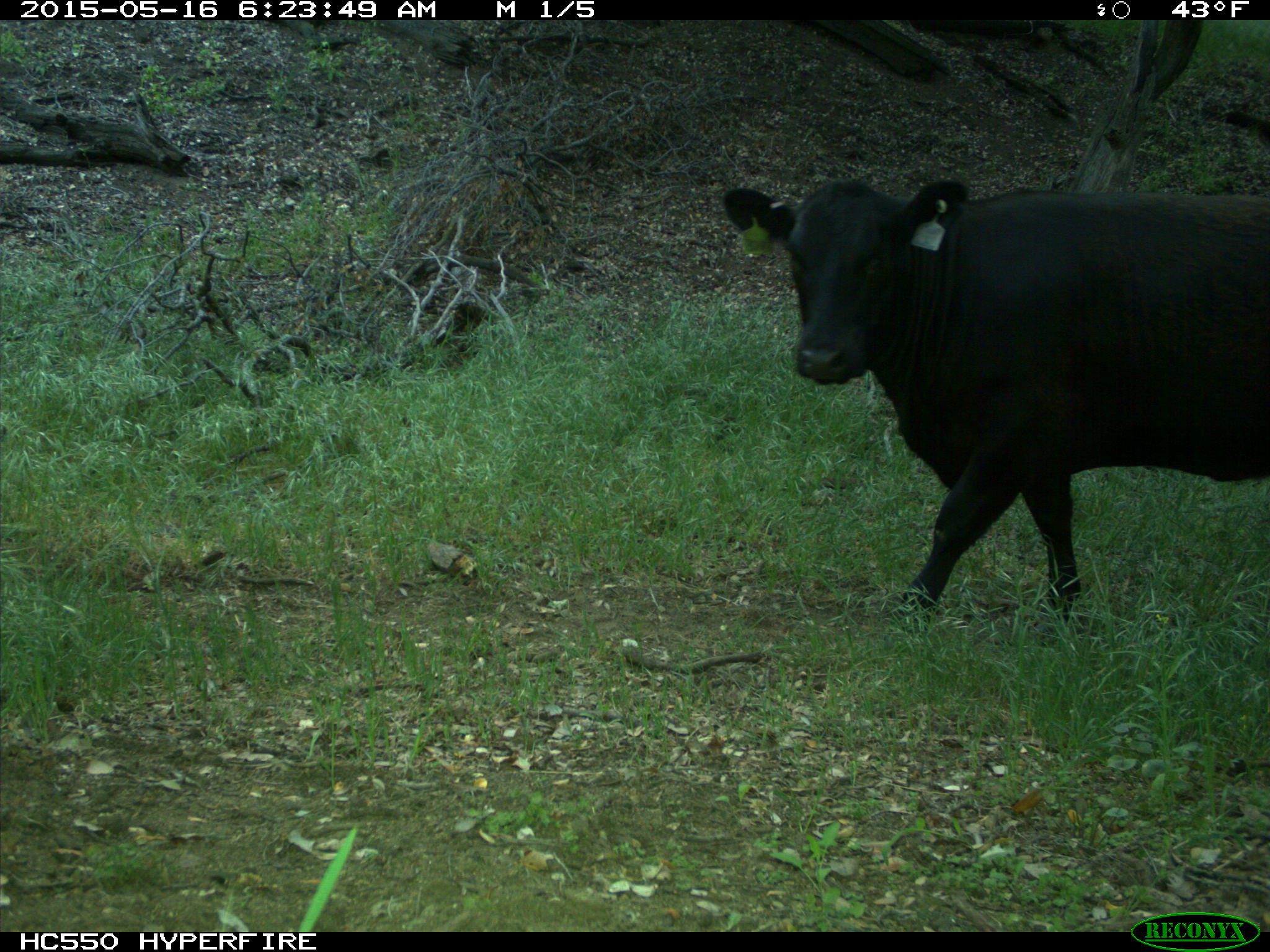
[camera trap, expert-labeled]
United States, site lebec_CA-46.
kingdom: Animalia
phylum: Chordata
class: Mammalia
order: Artiodactyla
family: Bovidae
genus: Bos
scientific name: Bos taurus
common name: domestic cow